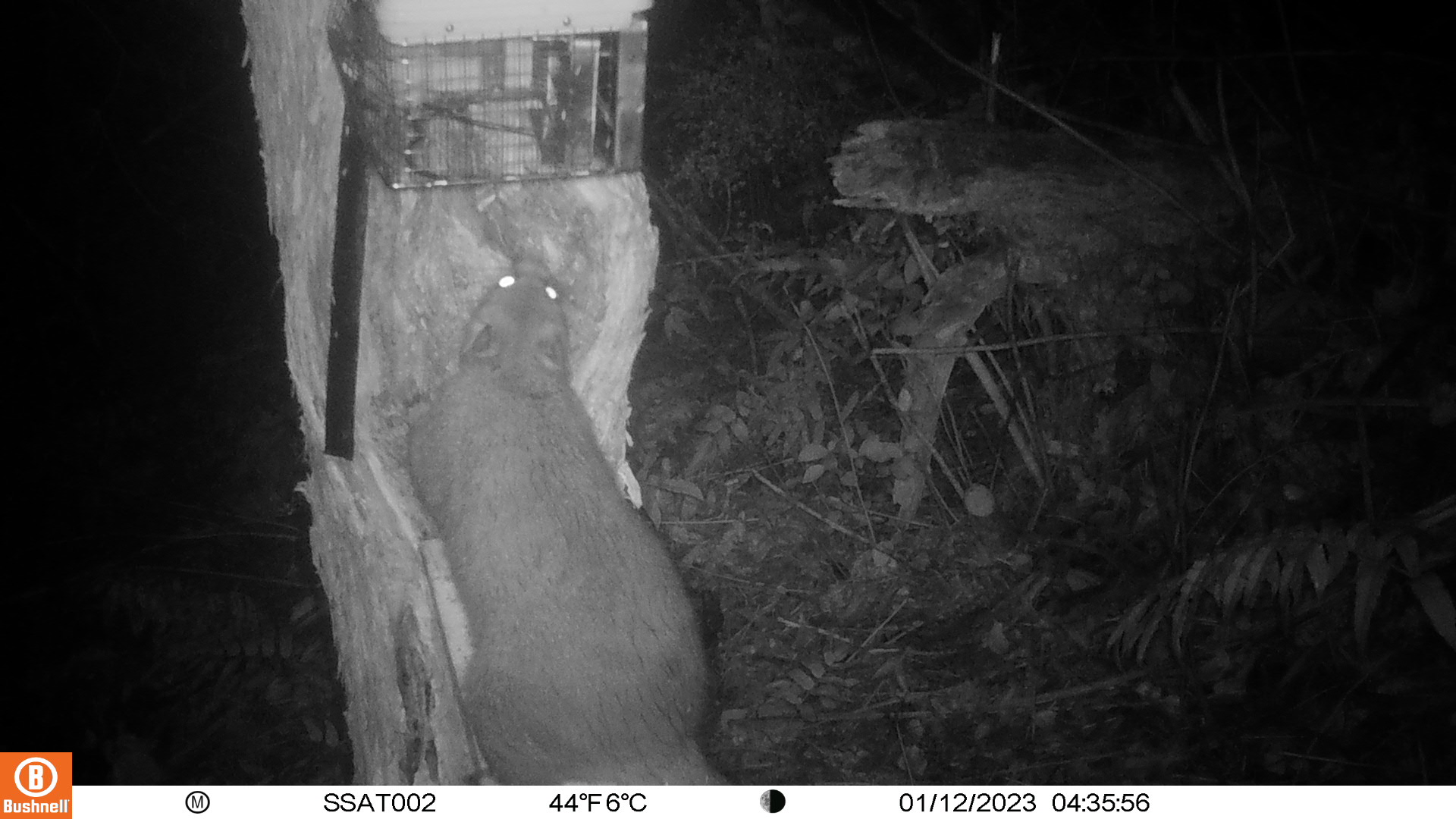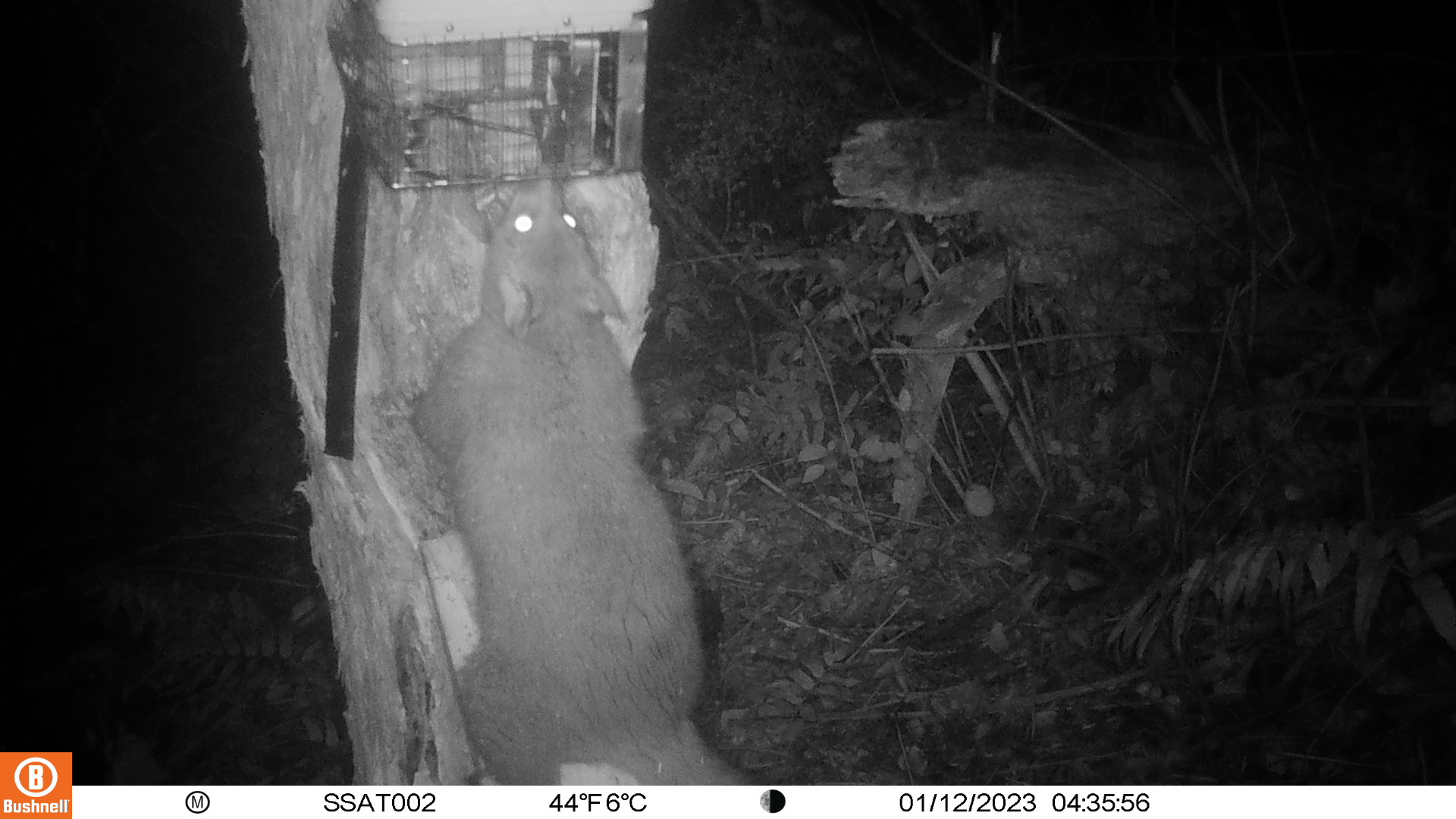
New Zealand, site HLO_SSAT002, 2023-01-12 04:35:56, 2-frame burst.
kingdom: Animalia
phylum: Chordata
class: Mammalia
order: Diprotodontia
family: Phalangeridae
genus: Trichosurus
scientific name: Trichosurus vulpecula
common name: common brushtail possum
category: possum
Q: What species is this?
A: Possum (common brushtail possum) (Trichosurus vulpecula).